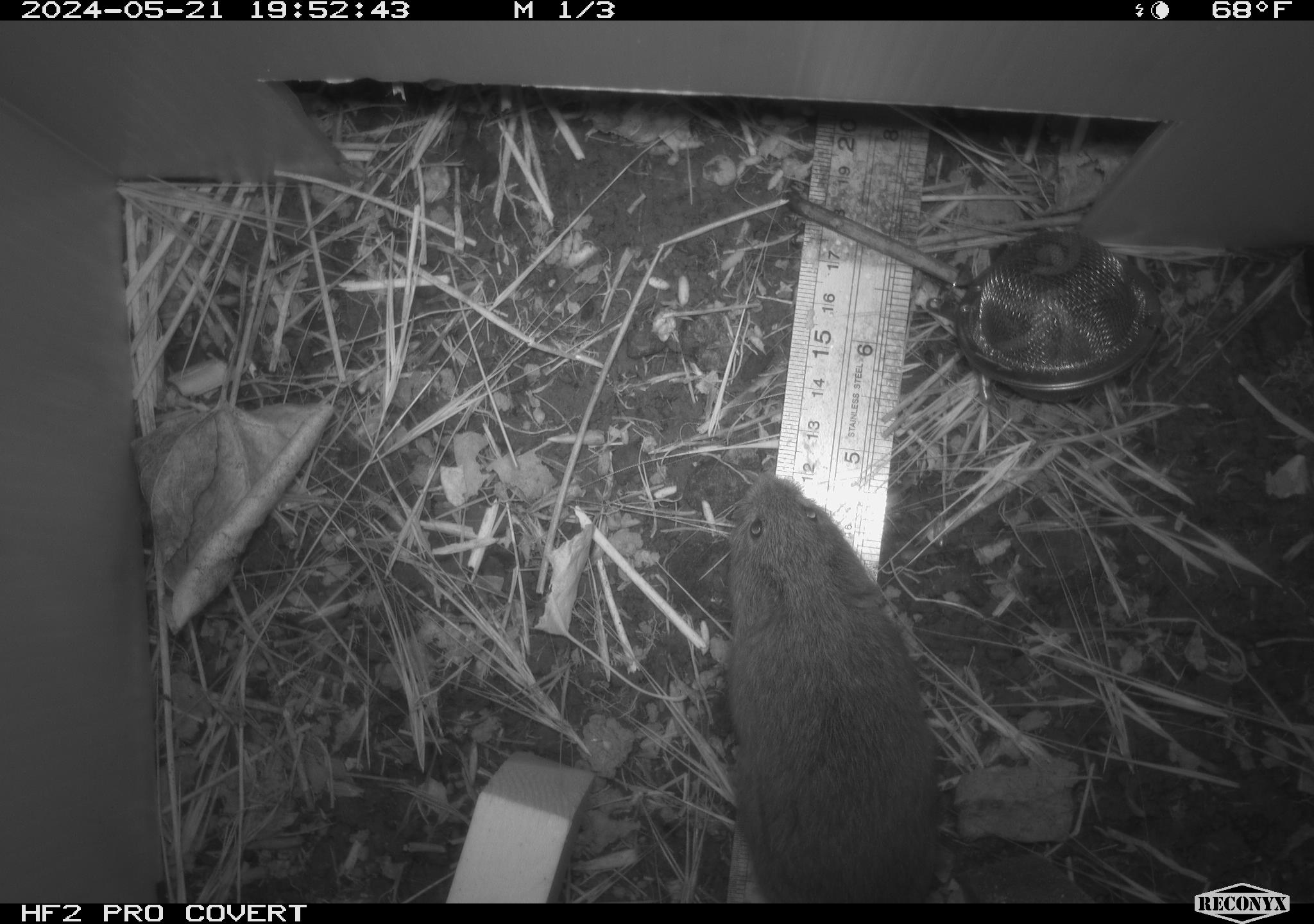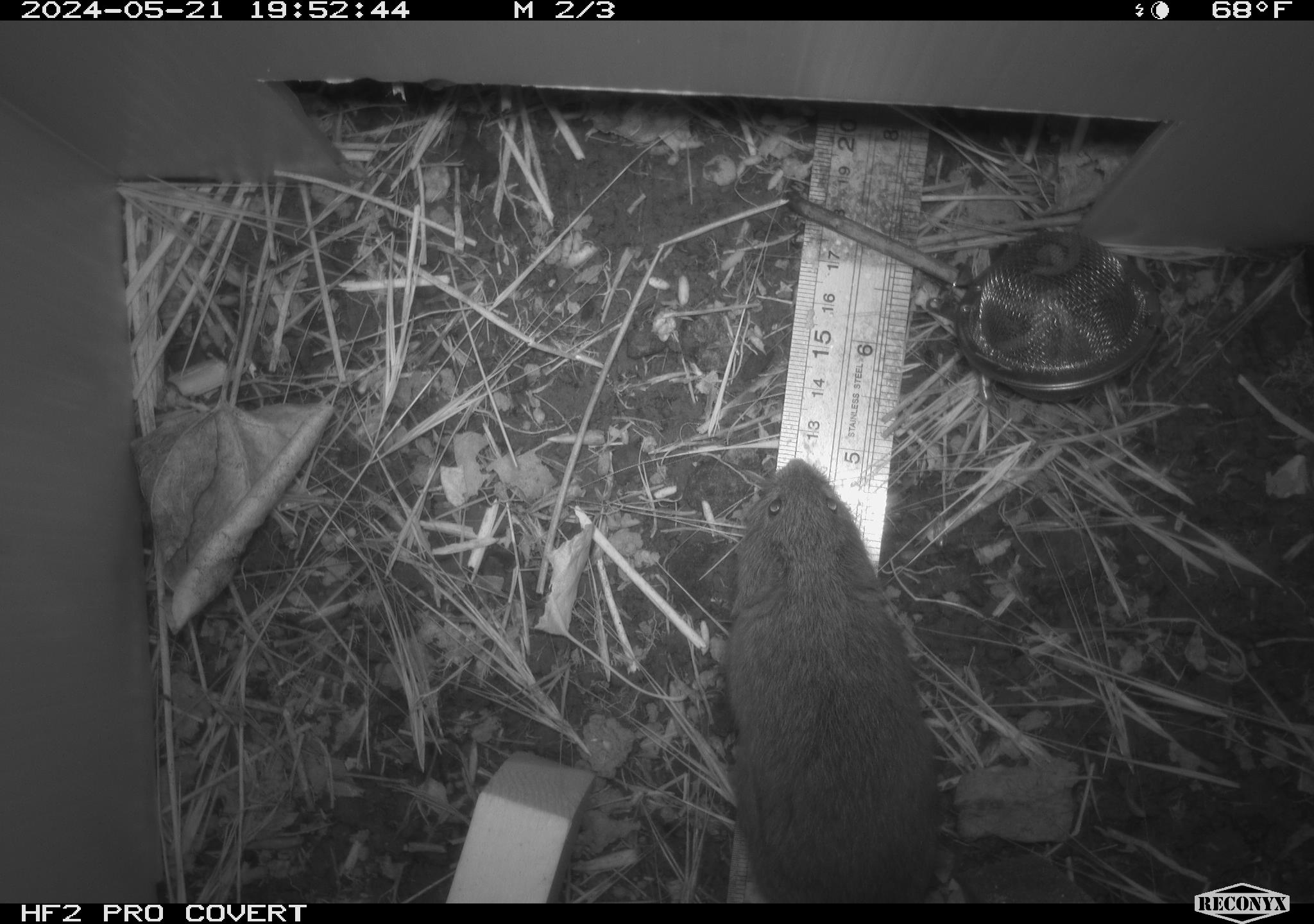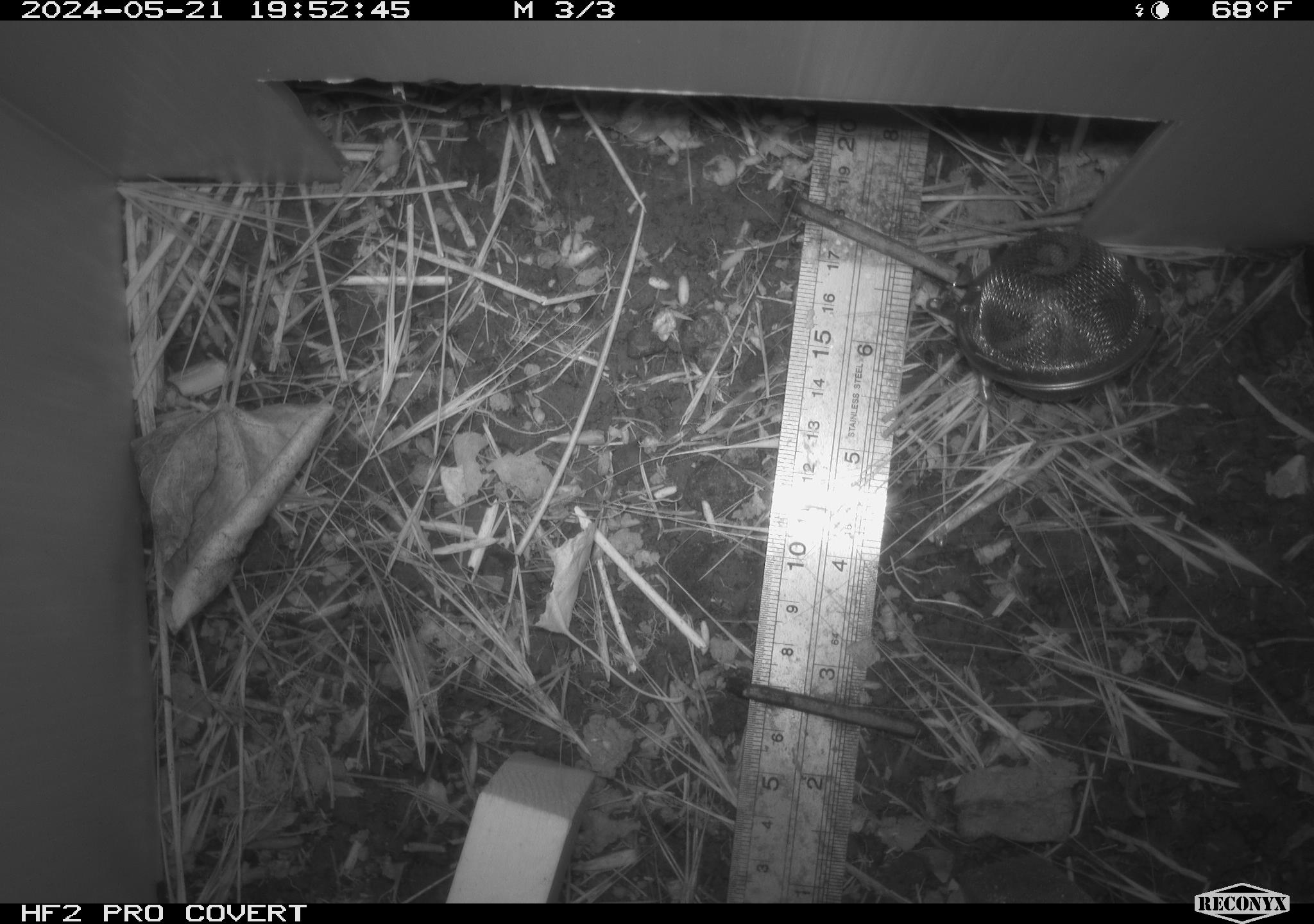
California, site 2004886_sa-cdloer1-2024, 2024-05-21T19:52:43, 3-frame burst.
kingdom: Animalia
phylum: Chordata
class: Mammalia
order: Rodentia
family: Cricetidae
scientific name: Arvicolinae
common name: voles, lemmings, and muskrats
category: arvicolinae subfamily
Arvicolinae subfamily (voles, lemmings, and muskrats) (Arvicolinae).